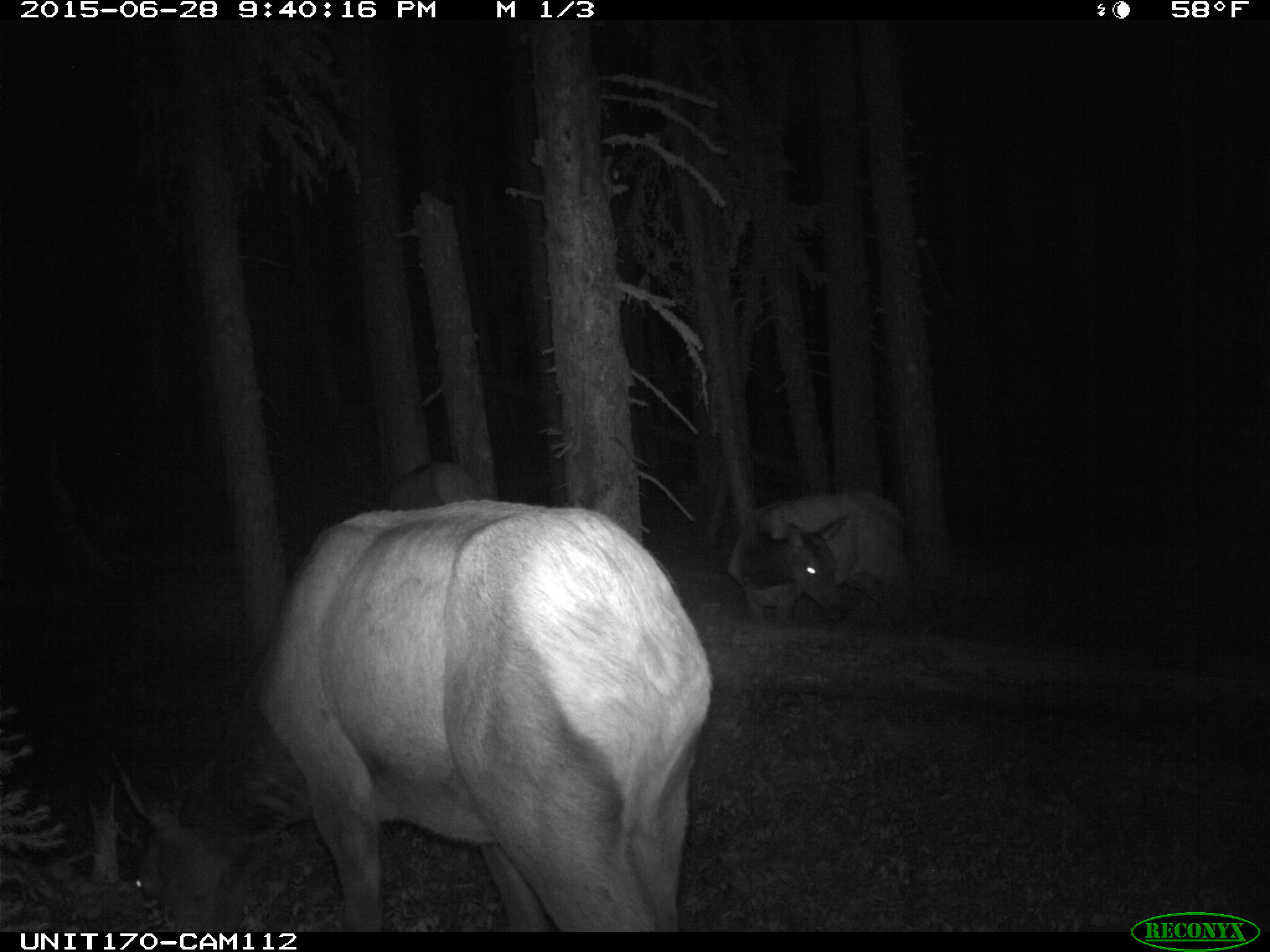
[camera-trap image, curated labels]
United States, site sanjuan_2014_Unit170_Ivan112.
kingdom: Animalia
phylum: Chordata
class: Mammalia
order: Artiodactyla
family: Cervidae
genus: Cervus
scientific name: Cervus elaphus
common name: red deer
Cervus elaphus (red deer).